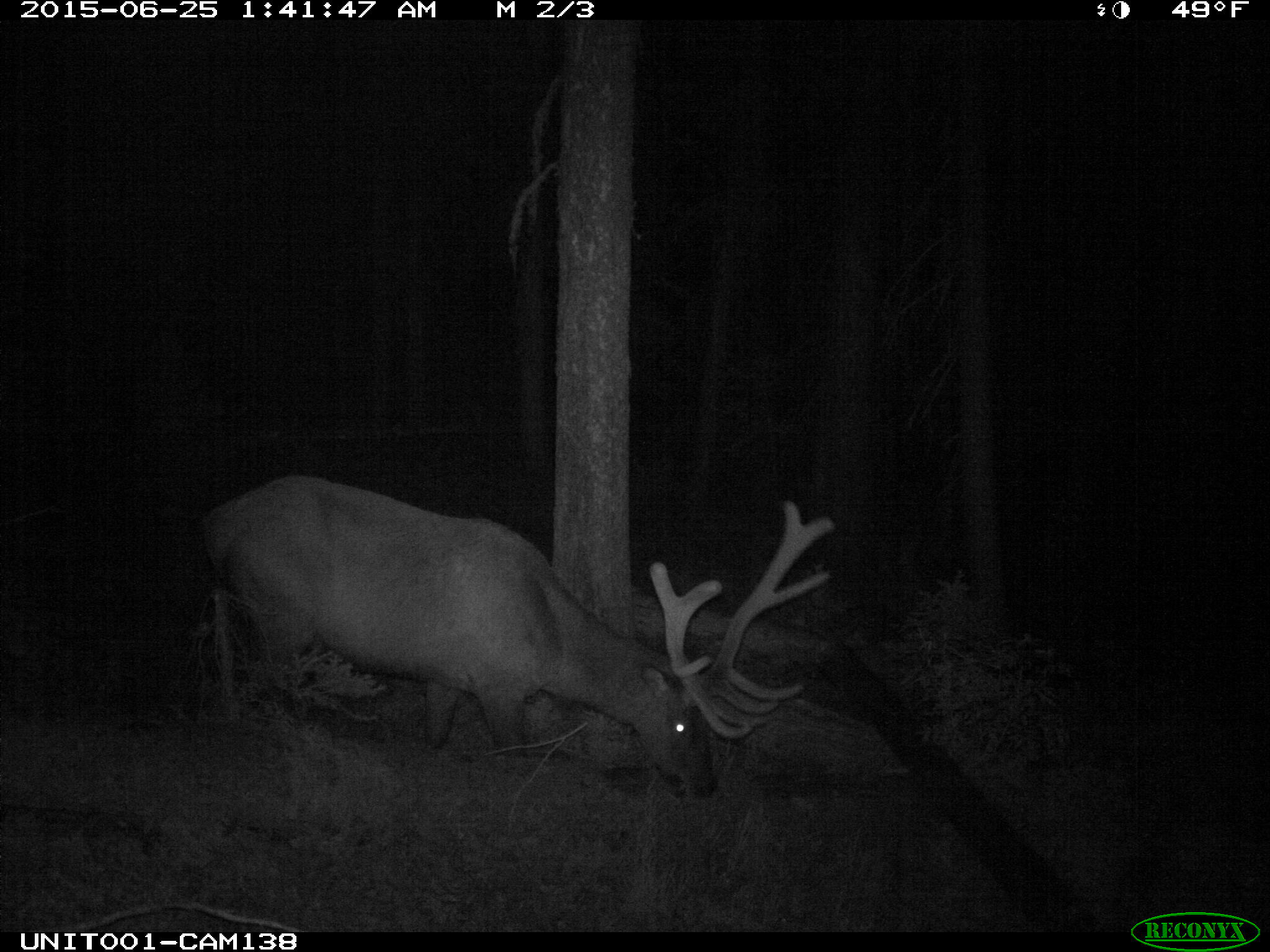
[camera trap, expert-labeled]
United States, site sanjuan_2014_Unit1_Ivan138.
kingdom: Animalia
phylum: Chordata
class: Mammalia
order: Artiodactyla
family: Cervidae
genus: Cervus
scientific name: Cervus elaphus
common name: red deer